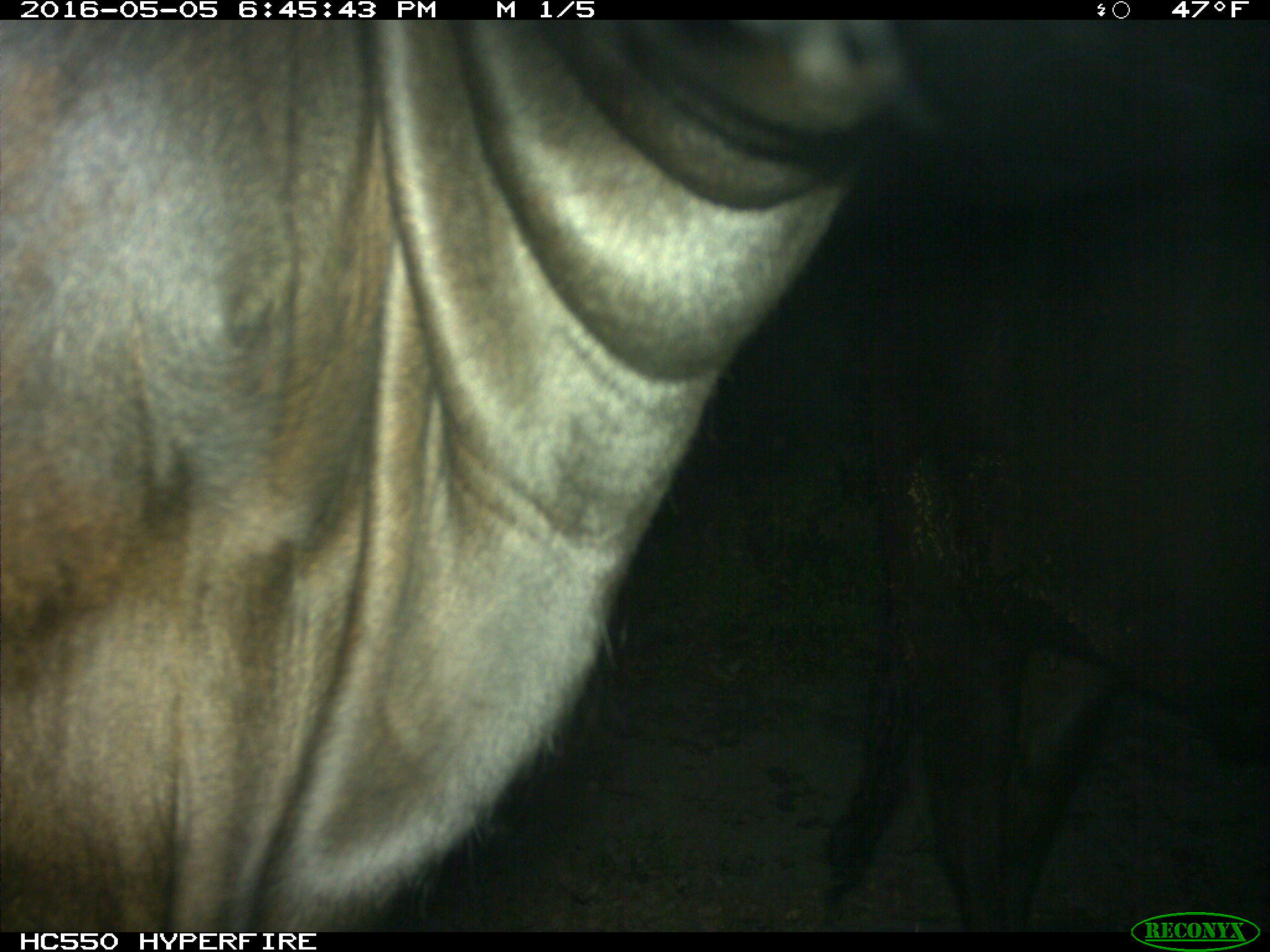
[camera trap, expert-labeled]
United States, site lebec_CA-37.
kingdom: Animalia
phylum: Chordata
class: Mammalia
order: Artiodactyla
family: Bovidae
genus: Bos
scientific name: Bos taurus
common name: domestic cow